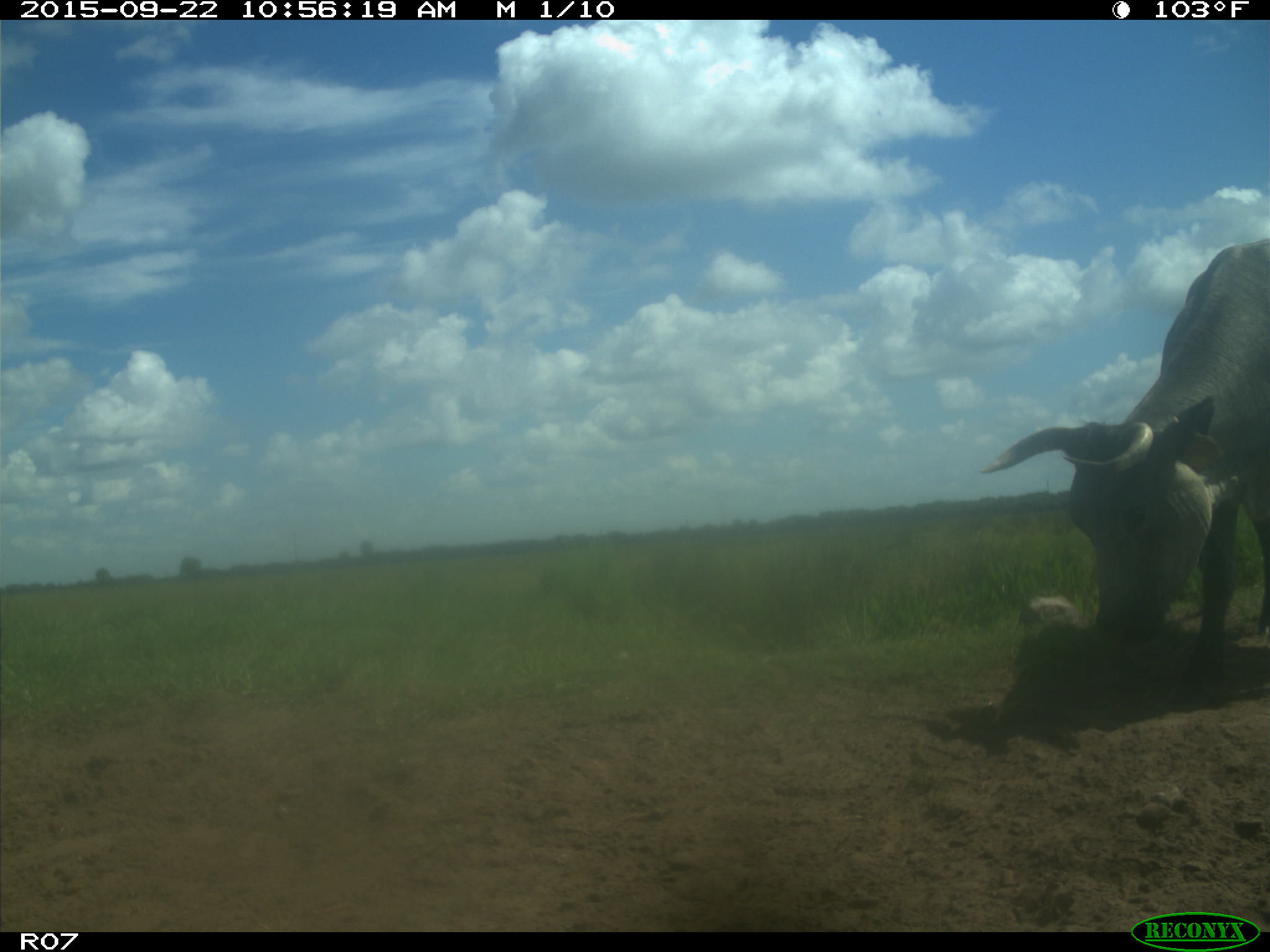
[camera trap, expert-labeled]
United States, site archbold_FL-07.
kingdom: Animalia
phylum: Chordata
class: Mammalia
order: Artiodactyla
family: Bovidae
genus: Bos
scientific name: Bos taurus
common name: domestic cow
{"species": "Bos taurus (domestic cow)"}